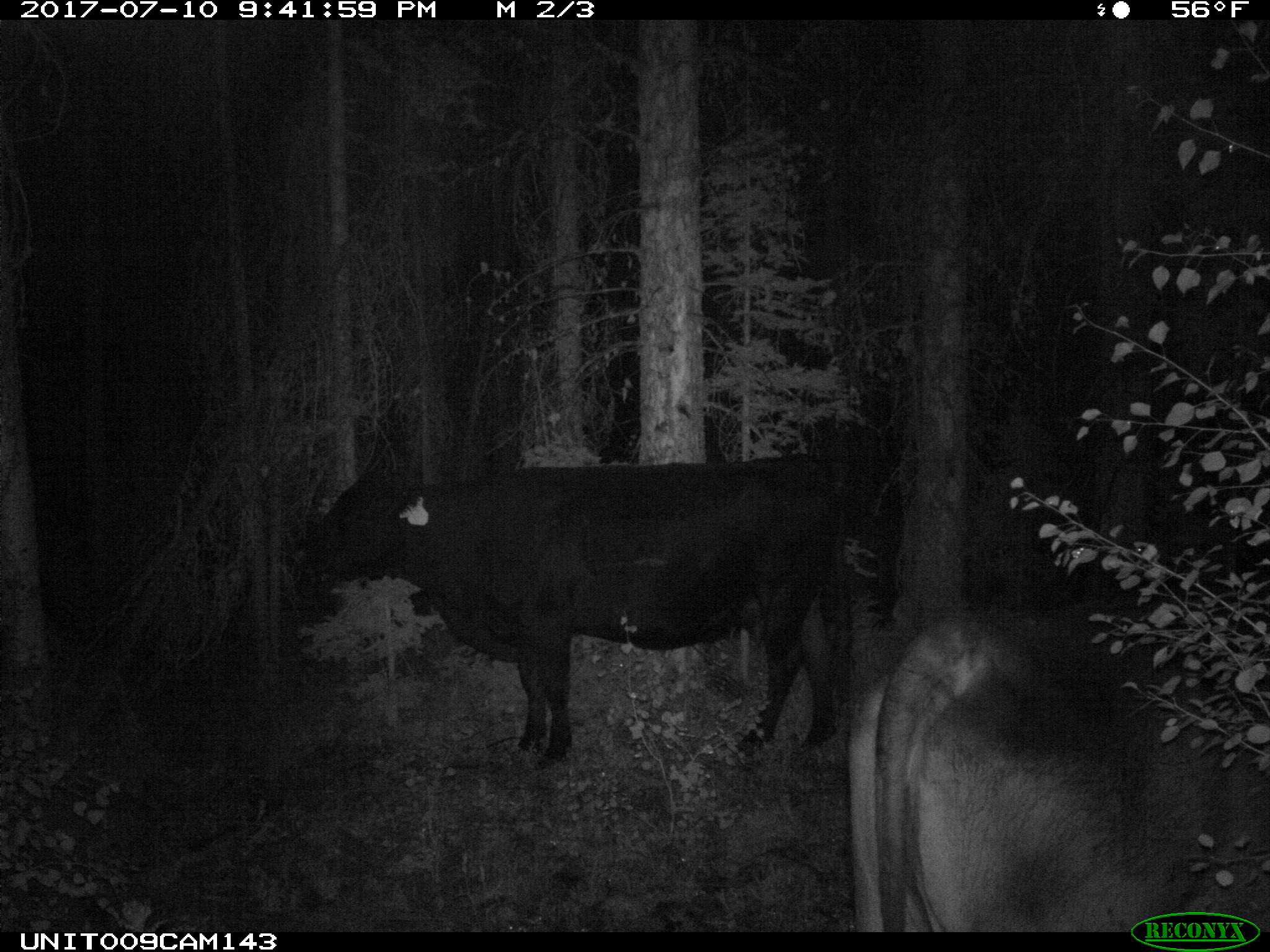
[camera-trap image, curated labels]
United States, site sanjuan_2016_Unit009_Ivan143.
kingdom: Animalia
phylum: Chordata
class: Mammalia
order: Artiodactyla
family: Bovidae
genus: Bos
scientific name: Bos taurus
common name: domestic cow